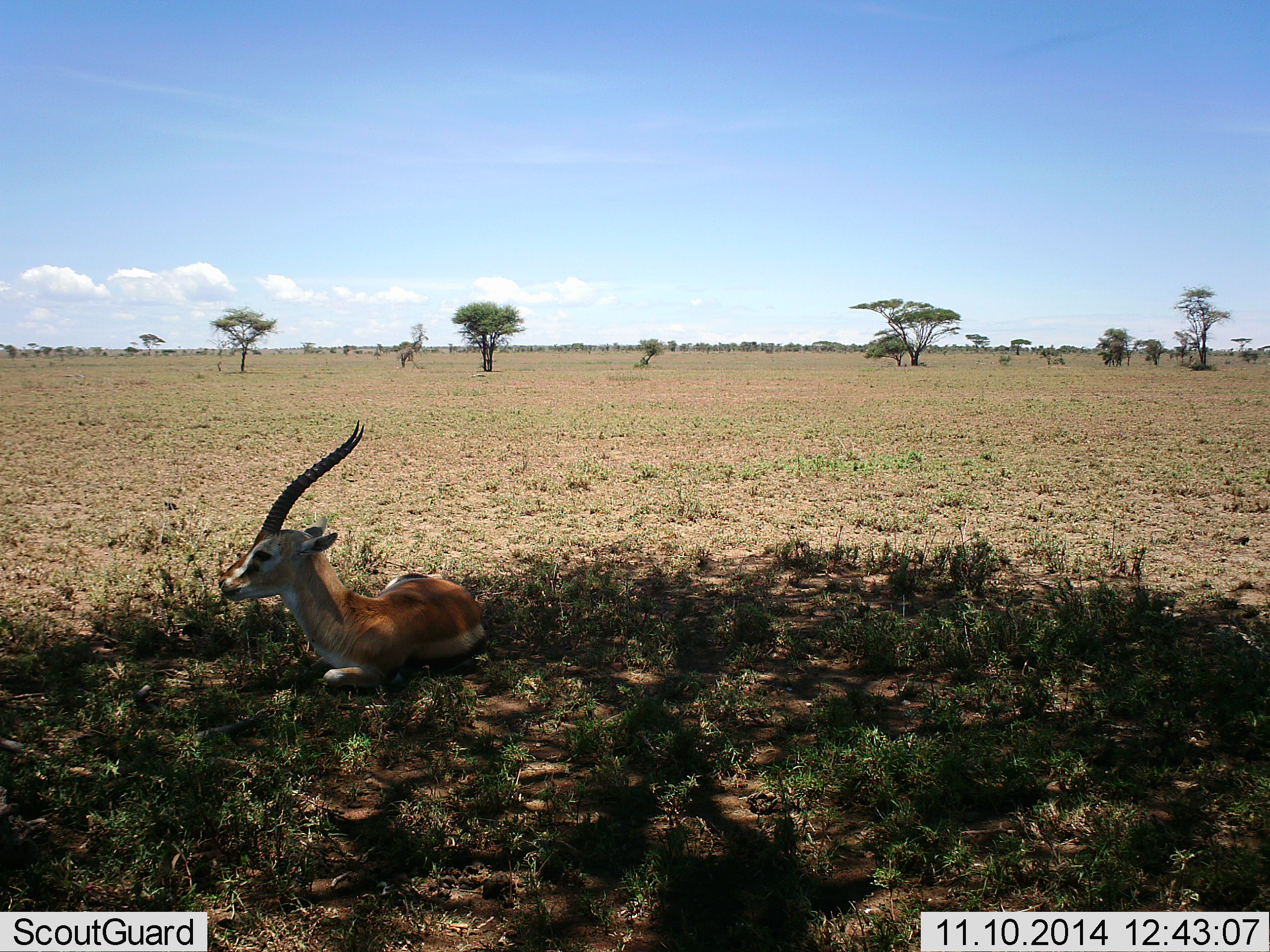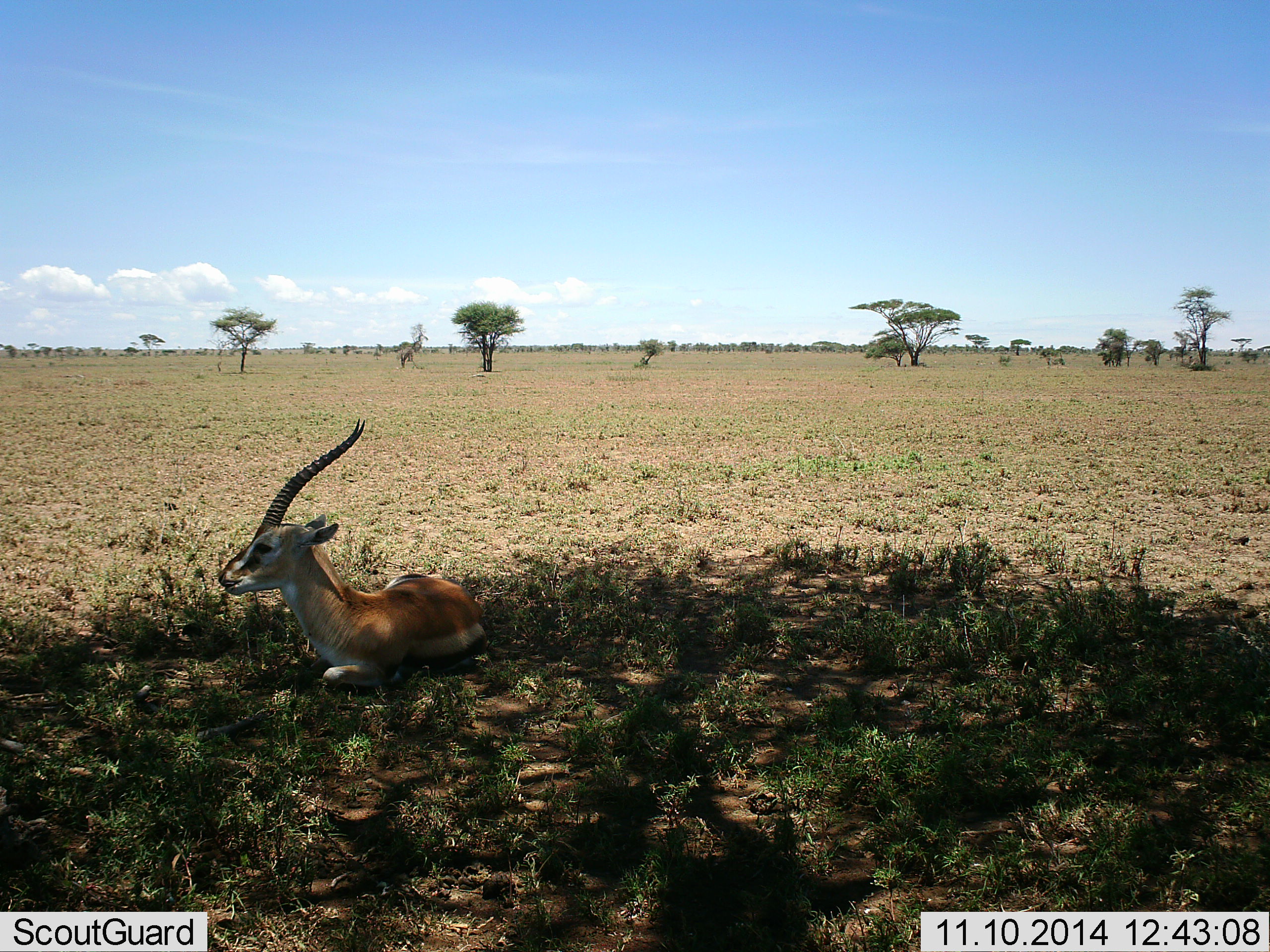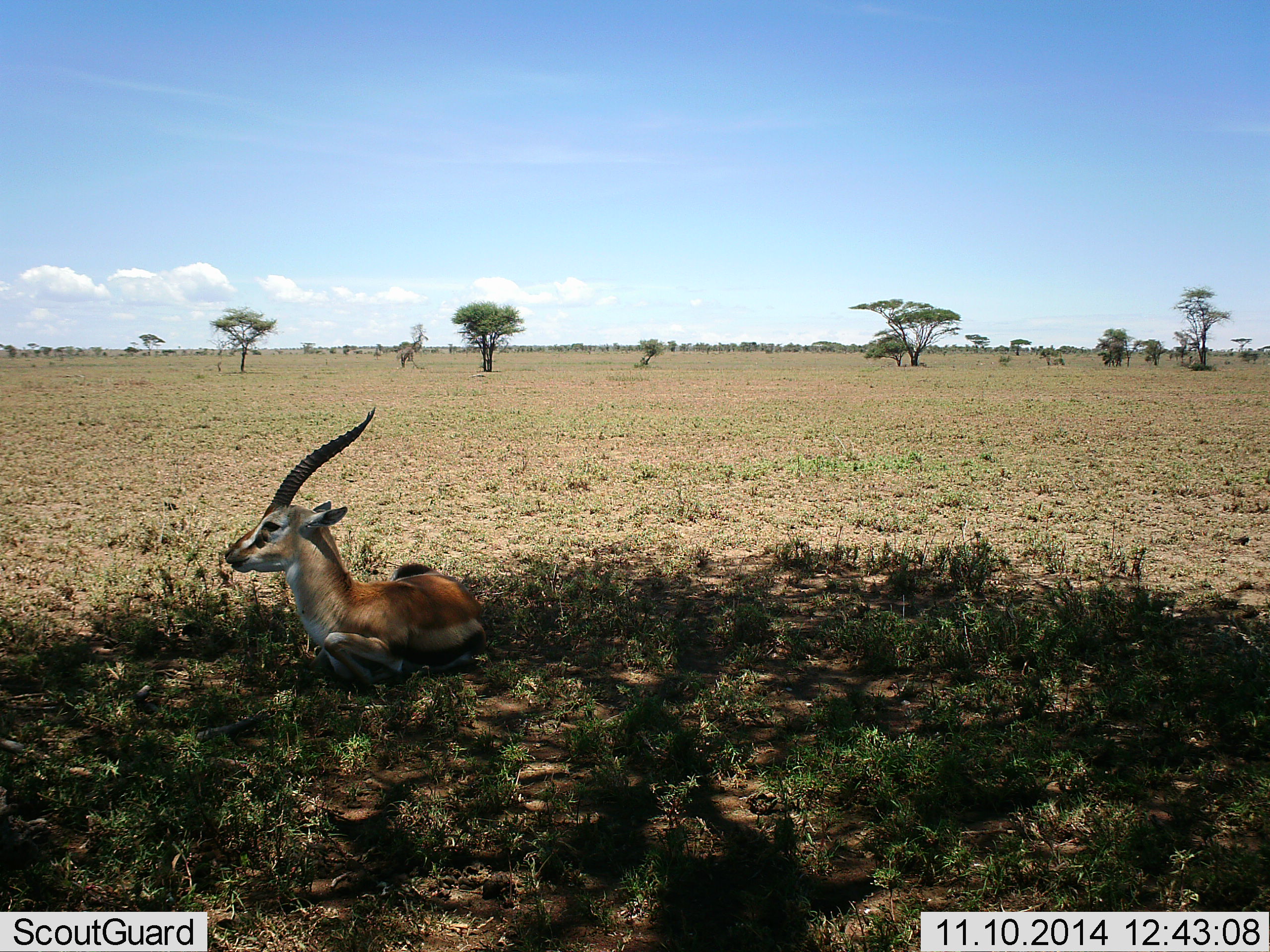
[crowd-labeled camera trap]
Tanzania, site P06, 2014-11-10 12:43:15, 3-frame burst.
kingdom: Animalia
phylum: Chordata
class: Mammalia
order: Artiodactyla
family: Bovidae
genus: Eudorcas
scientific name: Eudorcas thomsonii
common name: thomson's gazelle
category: gazellethomsons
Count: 1.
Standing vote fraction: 0%.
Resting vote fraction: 100%.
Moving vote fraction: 0%.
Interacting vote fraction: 0%.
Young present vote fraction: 0%.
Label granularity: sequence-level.